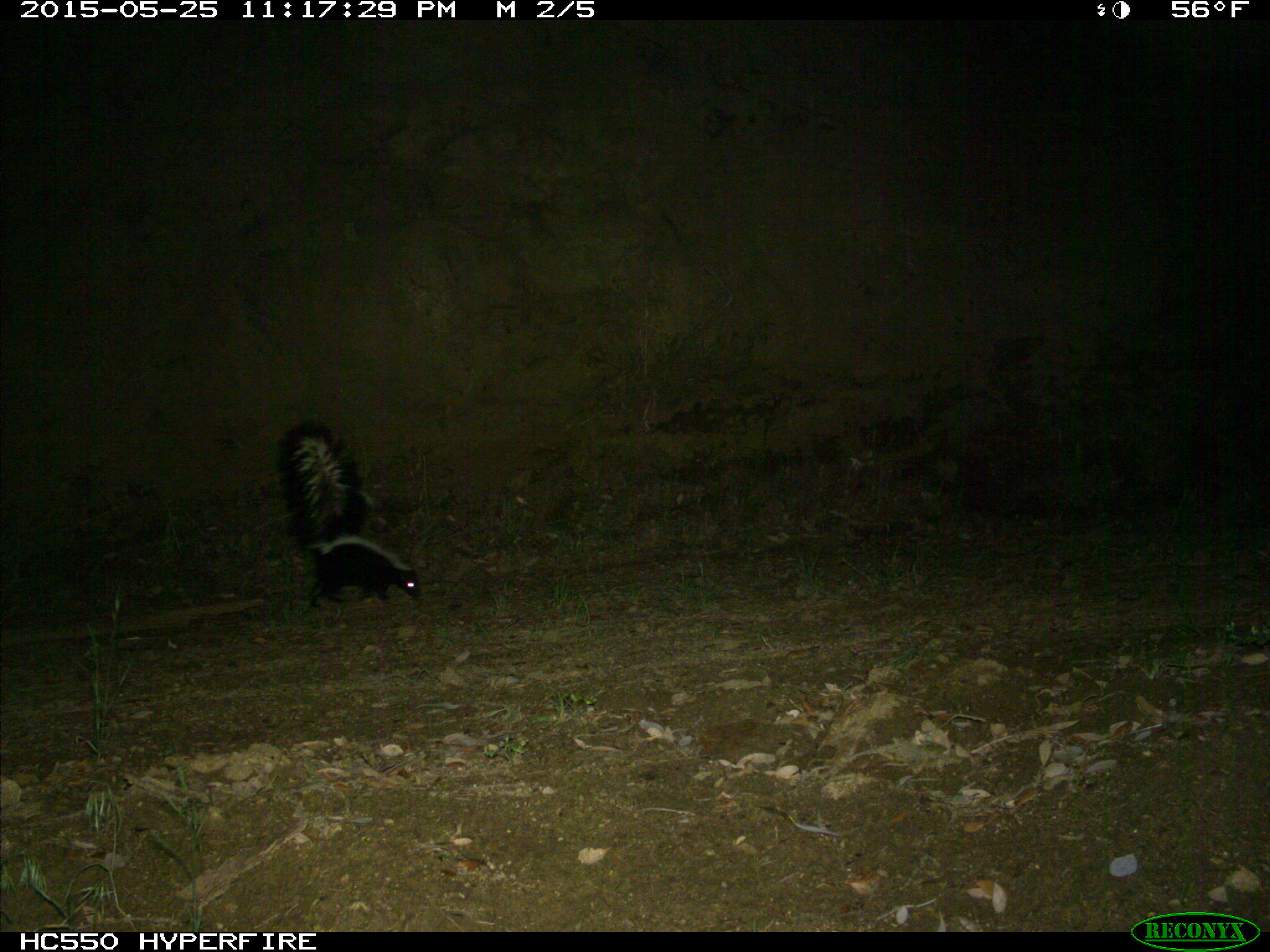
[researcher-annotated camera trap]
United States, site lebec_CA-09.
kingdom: Animalia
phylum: Chordata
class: Mammalia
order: Carnivora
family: Mephitidae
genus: Mephitis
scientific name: Mephitis mephitis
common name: striped skunk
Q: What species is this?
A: Mephitis mephitis (striped skunk).